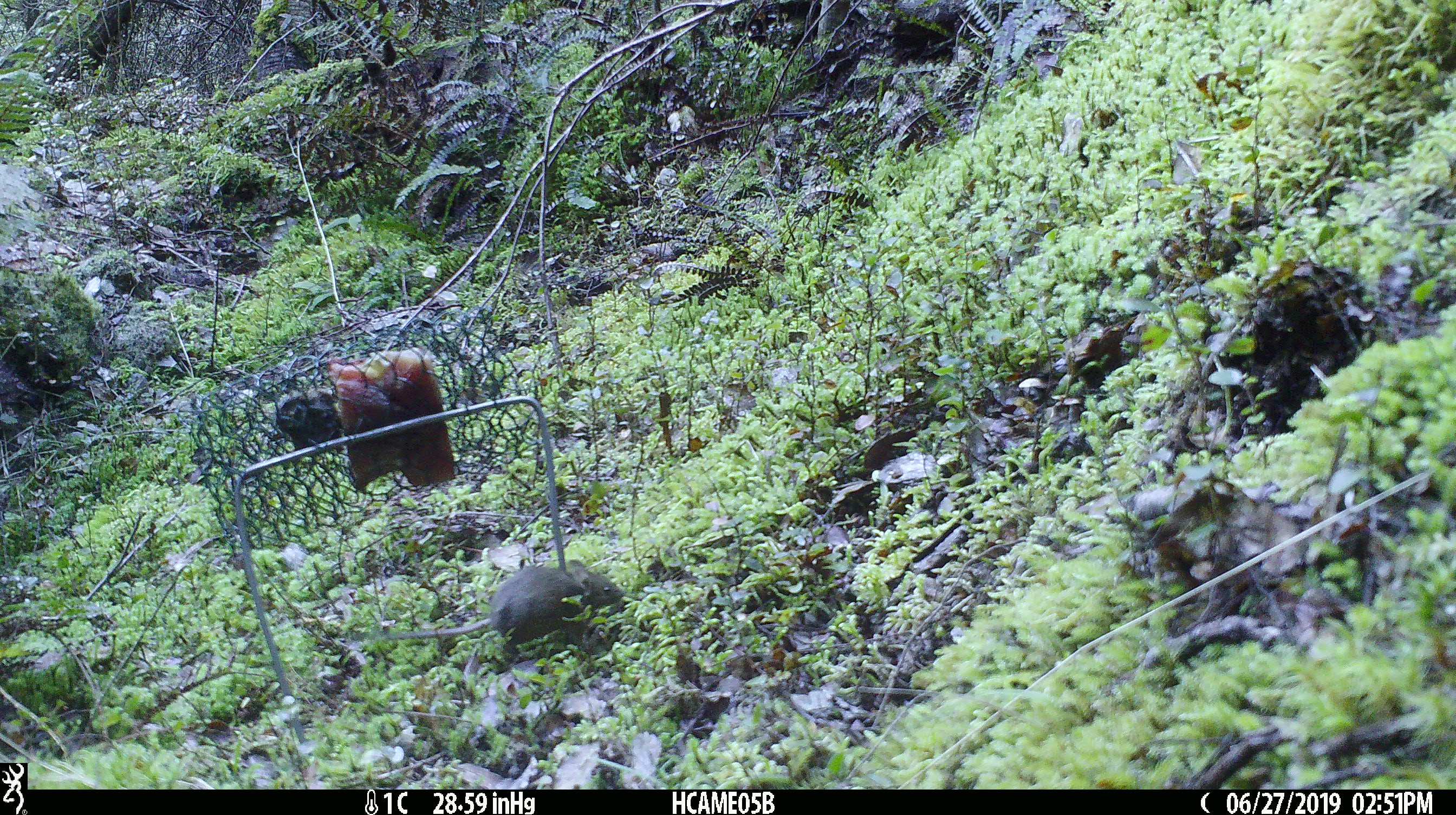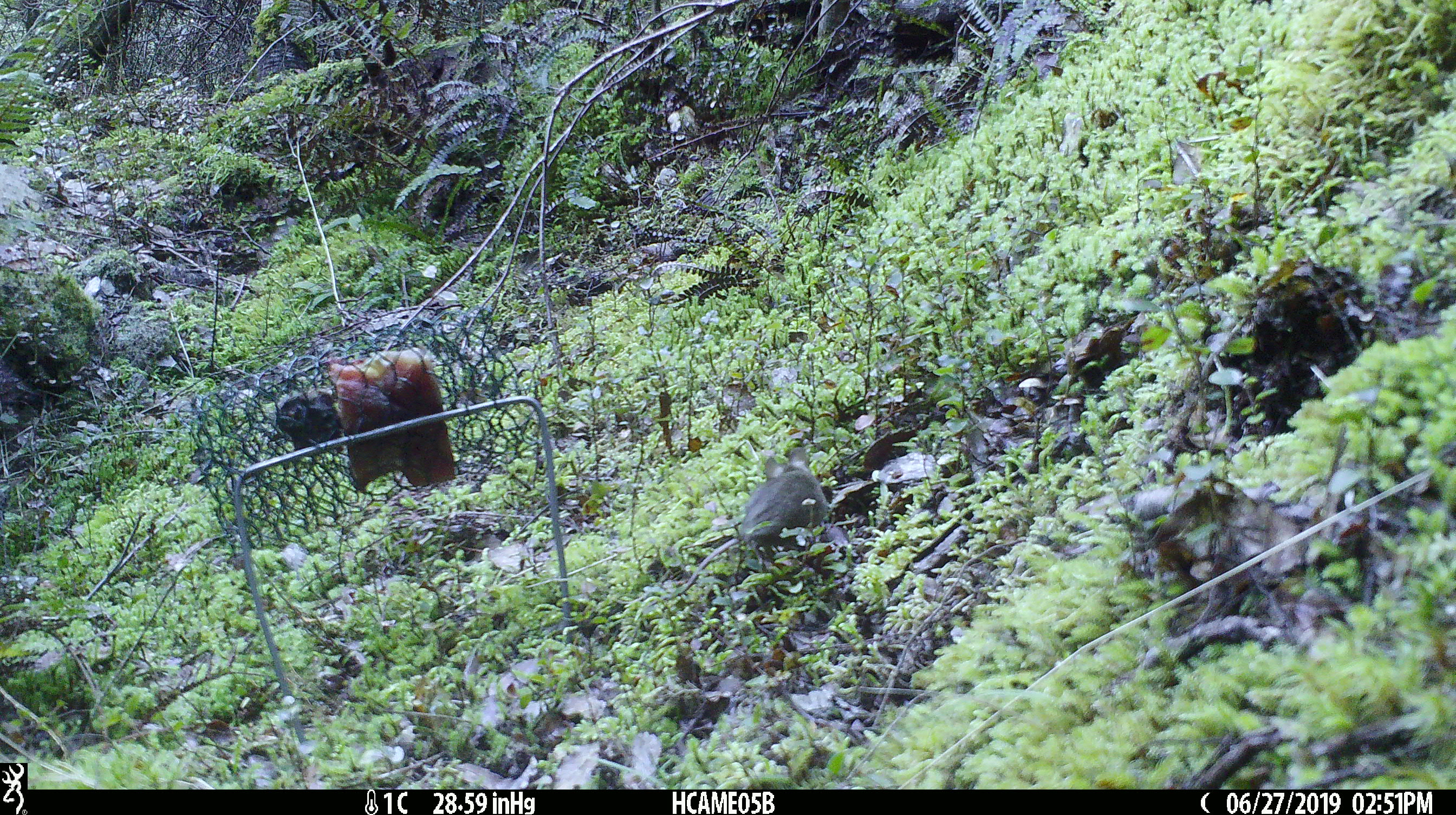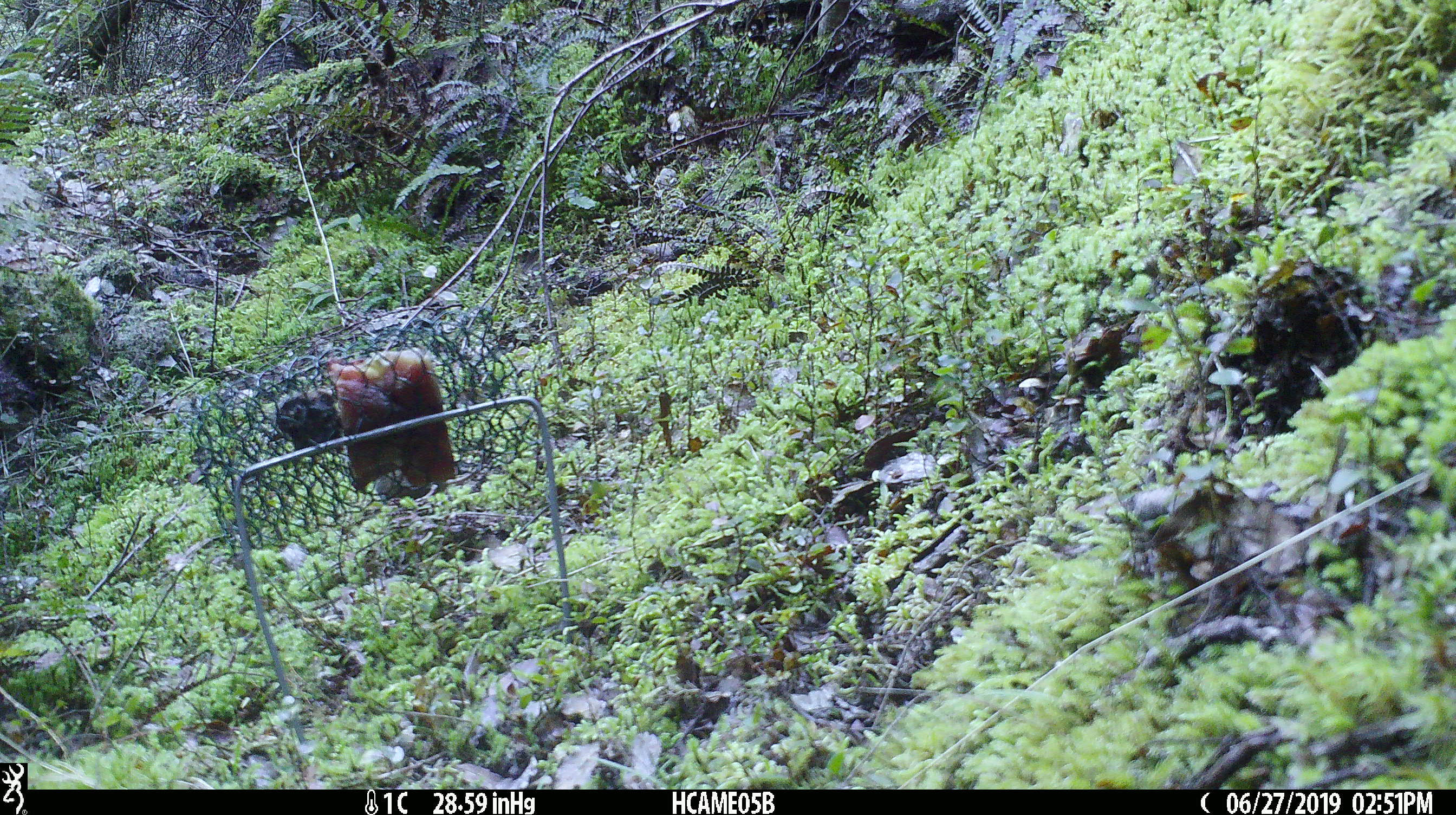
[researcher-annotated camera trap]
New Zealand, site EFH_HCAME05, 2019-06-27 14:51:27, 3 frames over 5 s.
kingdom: Animalia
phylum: Chordata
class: Mammalia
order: Rodentia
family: Muridae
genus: Mus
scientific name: Mus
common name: mouse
Mouse (Mus).